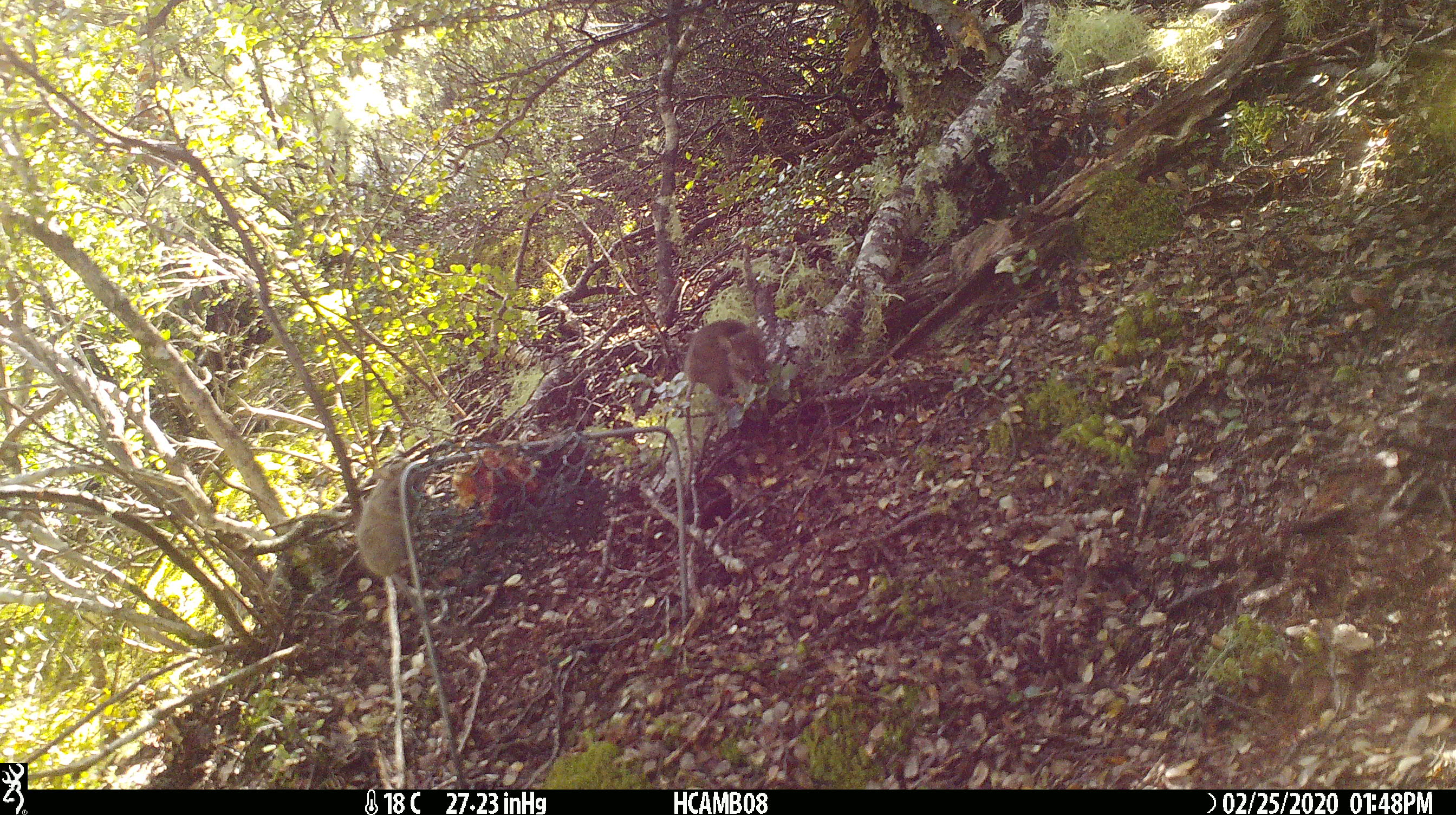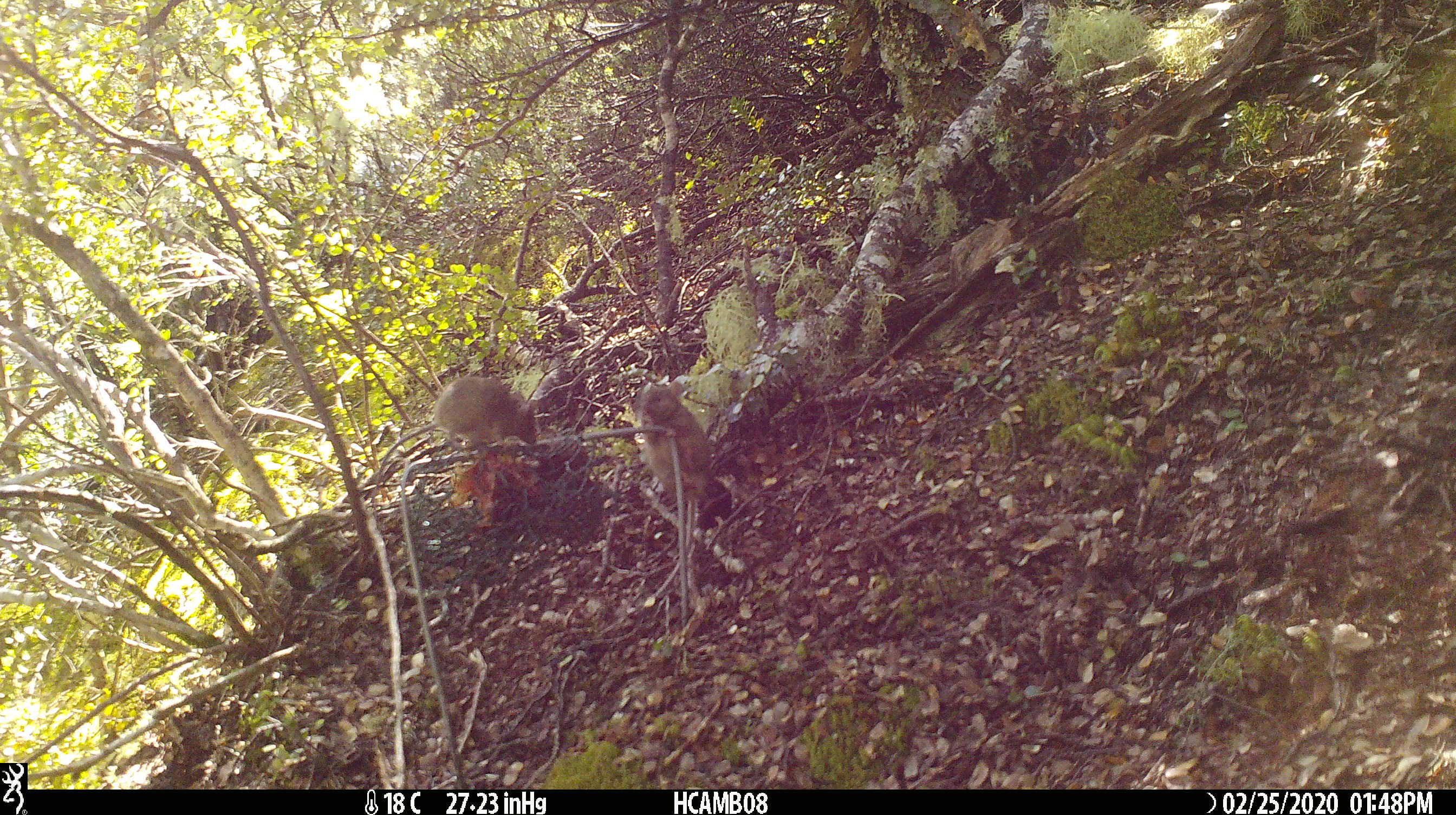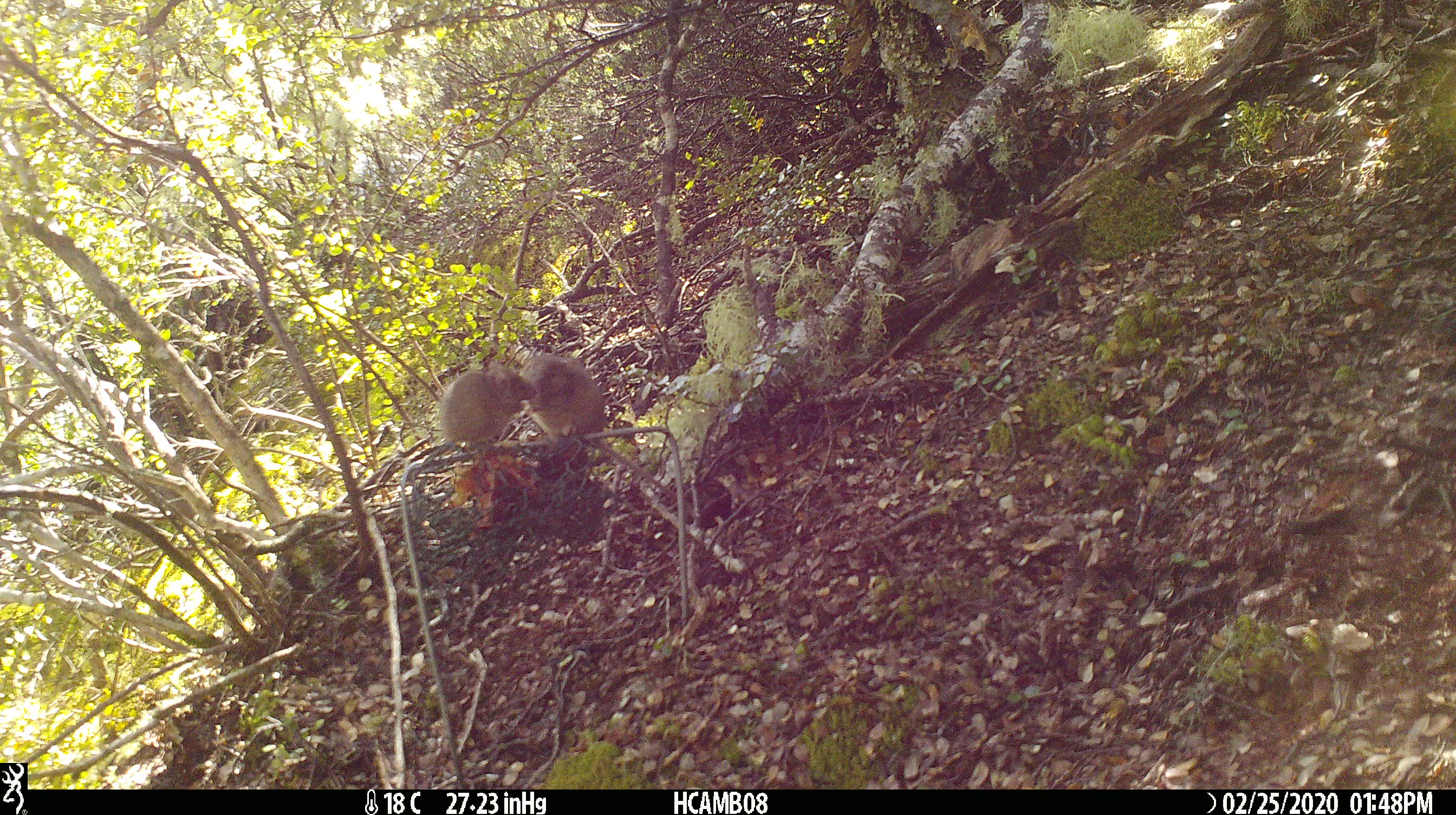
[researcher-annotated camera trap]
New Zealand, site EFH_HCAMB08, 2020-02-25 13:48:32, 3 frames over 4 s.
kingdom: Animalia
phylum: Chordata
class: Mammalia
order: Rodentia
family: Muridae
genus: Mus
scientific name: Mus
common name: mouse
Mouse (Mus).